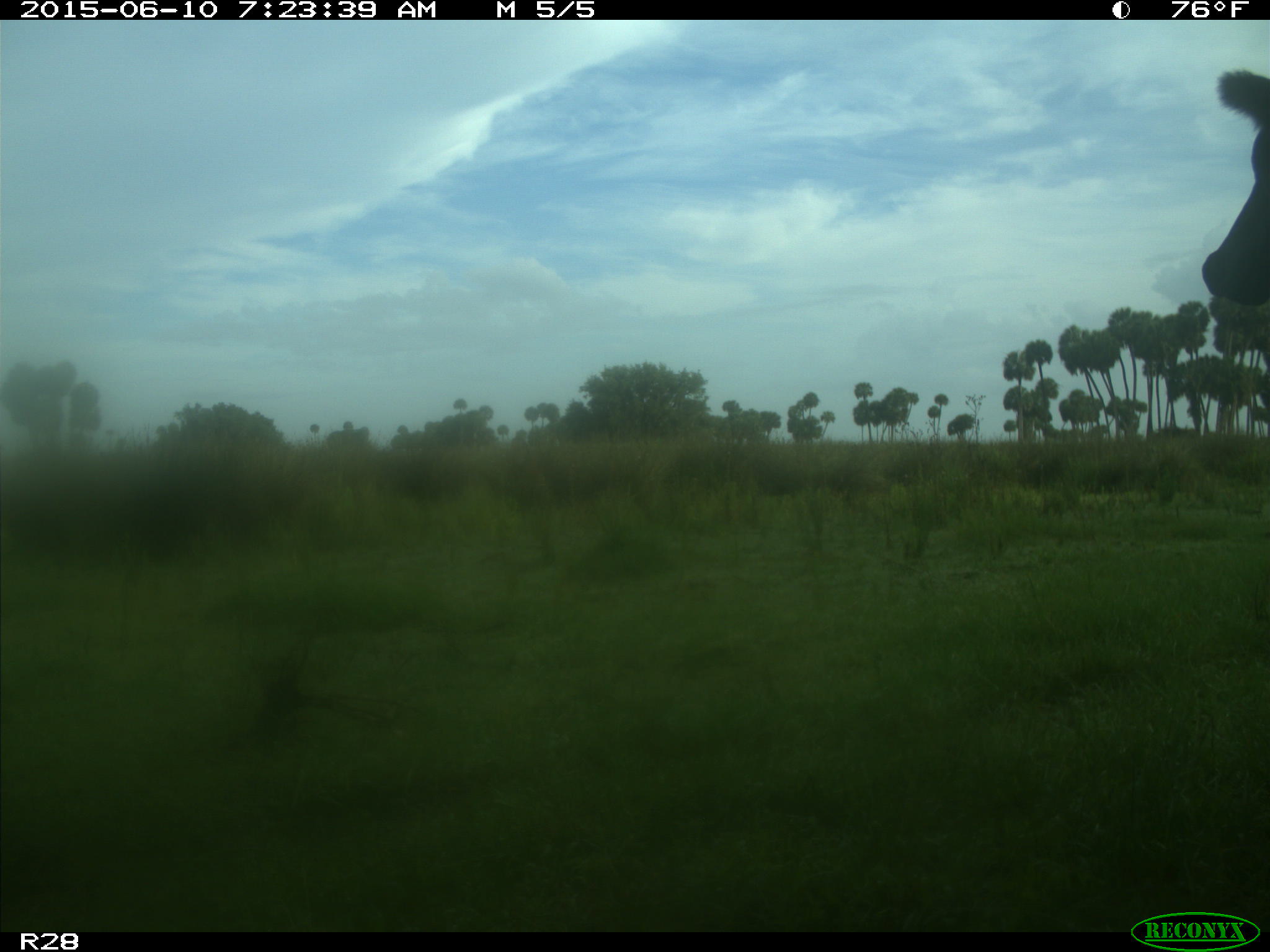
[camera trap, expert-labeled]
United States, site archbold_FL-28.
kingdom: Animalia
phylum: Chordata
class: Mammalia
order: Artiodactyla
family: Bovidae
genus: Bos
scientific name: Bos taurus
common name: domestic cow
Bos taurus (domestic cow).